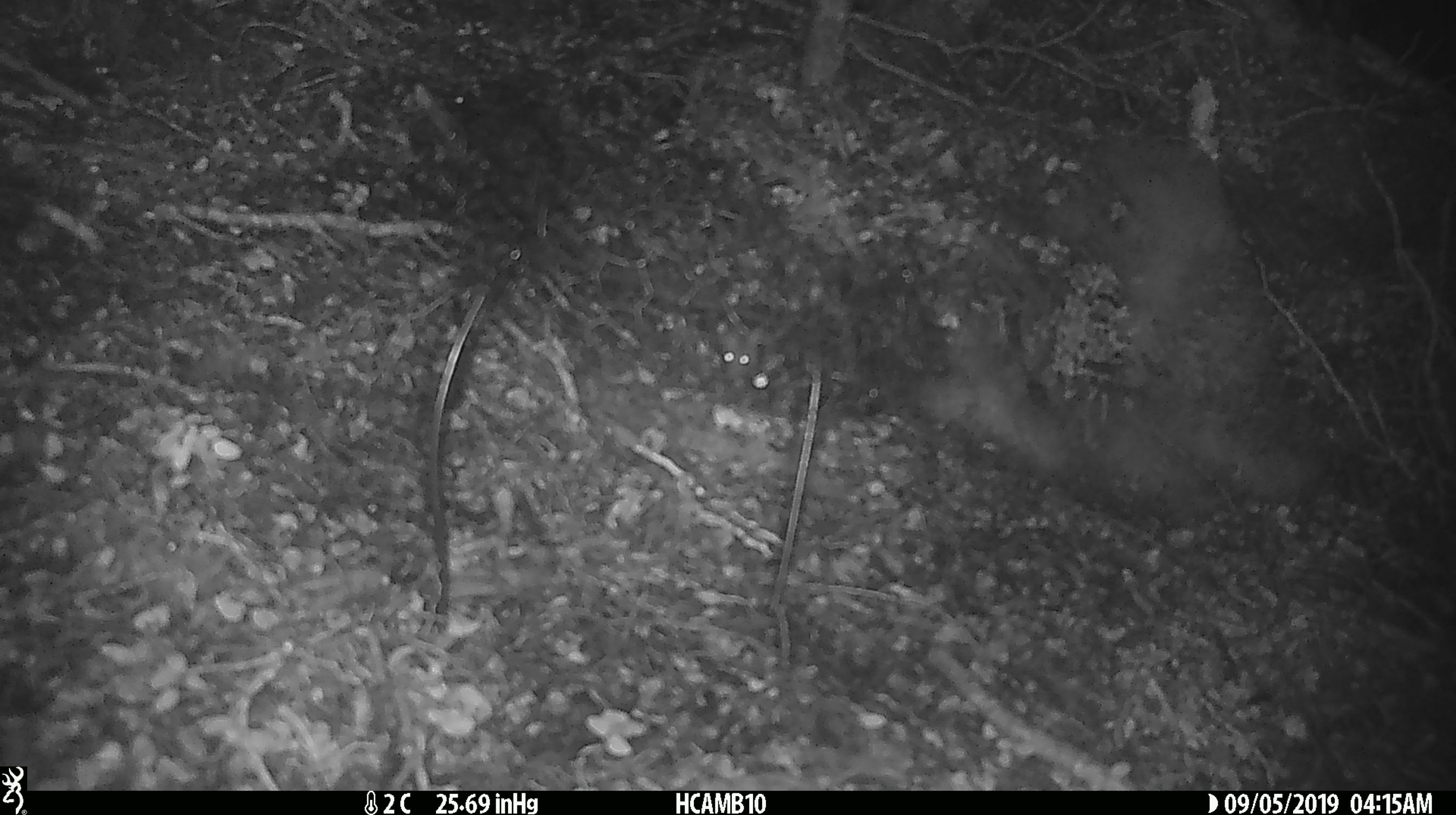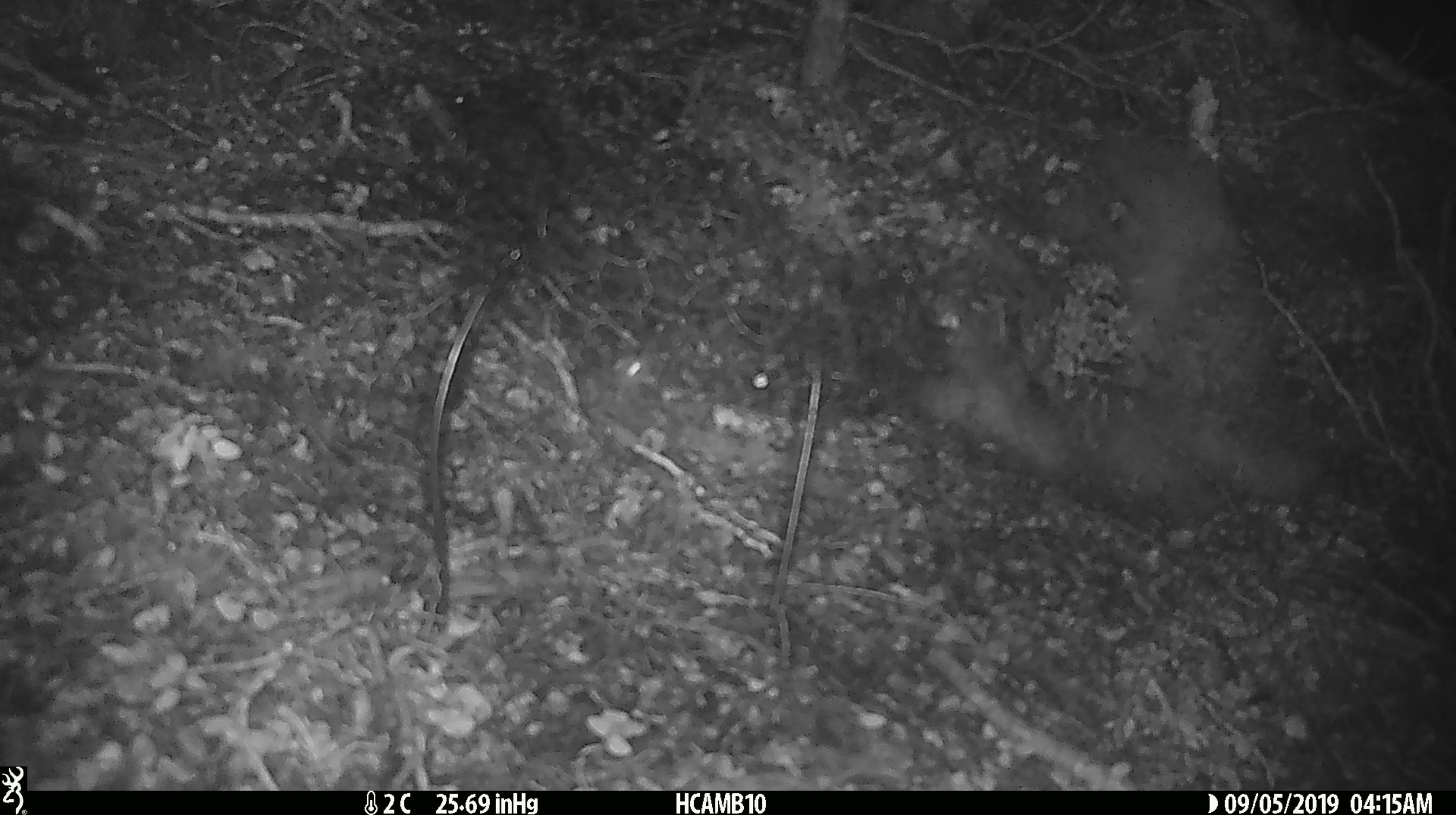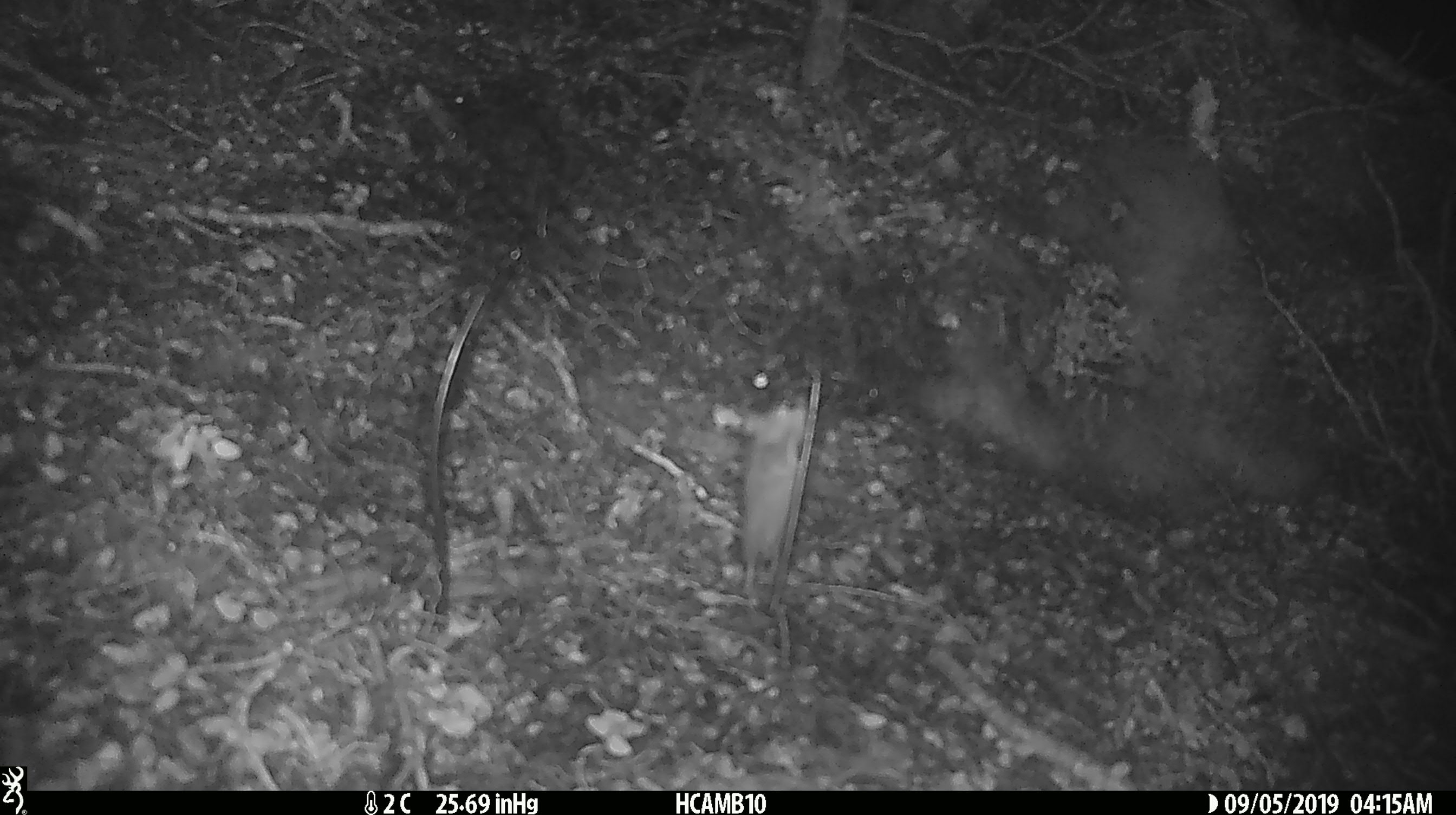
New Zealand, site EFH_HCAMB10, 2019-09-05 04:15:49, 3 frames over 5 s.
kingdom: Animalia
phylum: Chordata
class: Mammalia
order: Rodentia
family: Muridae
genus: Mus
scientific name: Mus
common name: mouse